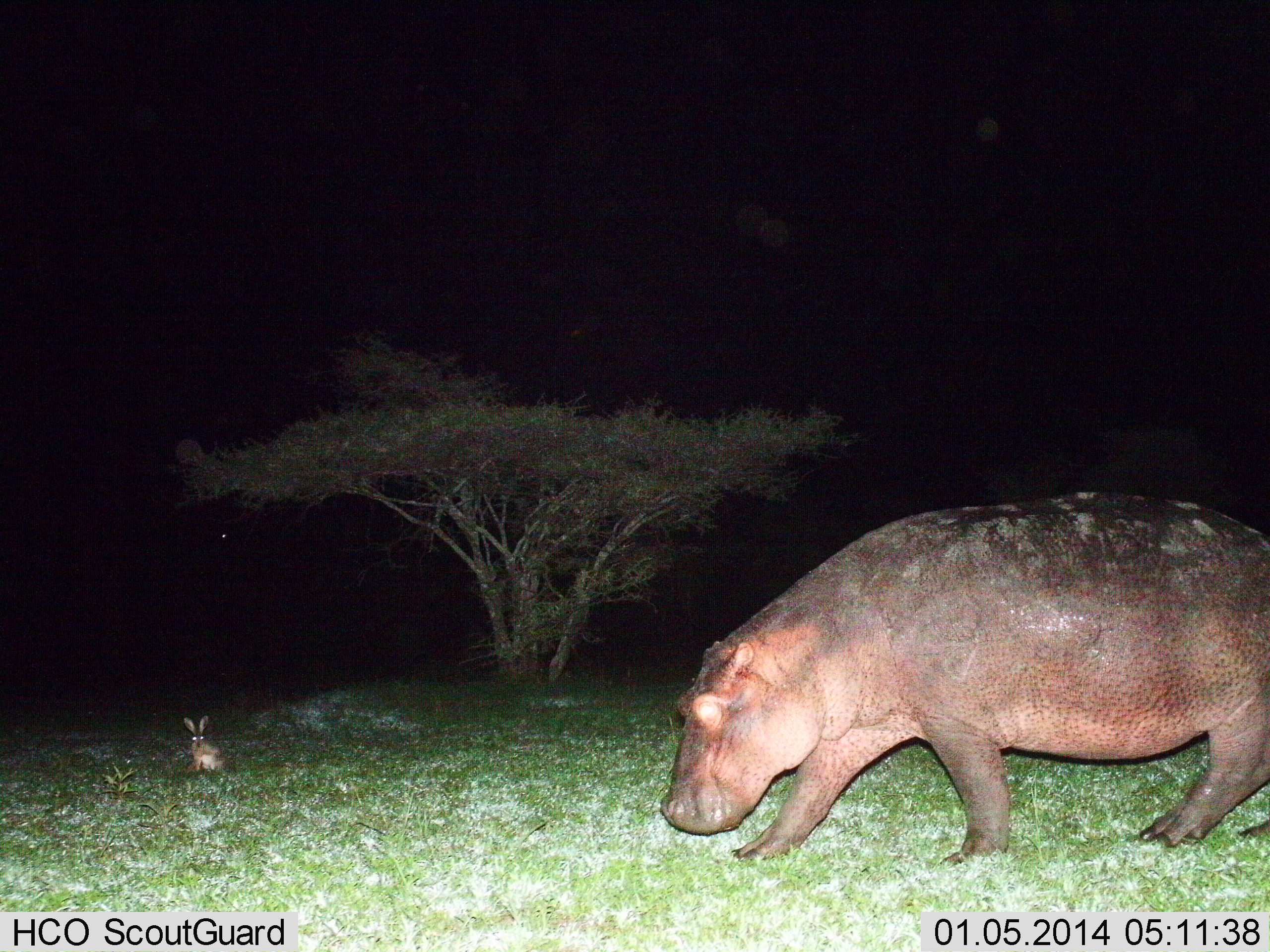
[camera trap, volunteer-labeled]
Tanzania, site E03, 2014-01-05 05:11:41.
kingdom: Animalia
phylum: Chordata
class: Mammalia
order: Lagomorpha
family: Leporidae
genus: Lepus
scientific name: Lepus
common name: hare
Hare (Lepus), count 1. Behavior (volunteer vote fractions): standing 90%, resting 10%, moving 0%, interacting 0%. Young present (vote fraction): 0%. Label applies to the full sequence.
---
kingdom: Animalia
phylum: Chordata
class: Mammalia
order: Artiodactyla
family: Hippopotamidae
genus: Hippopotamus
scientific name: Hippopotamus amphibius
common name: hippopotamus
Hippopotamus (Hippopotamus amphibius), count 1. Behavior (volunteer vote fractions): standing 7%, resting 0%, moving 93%, interacting 0%. Young present (vote fraction): 0%. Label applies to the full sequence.